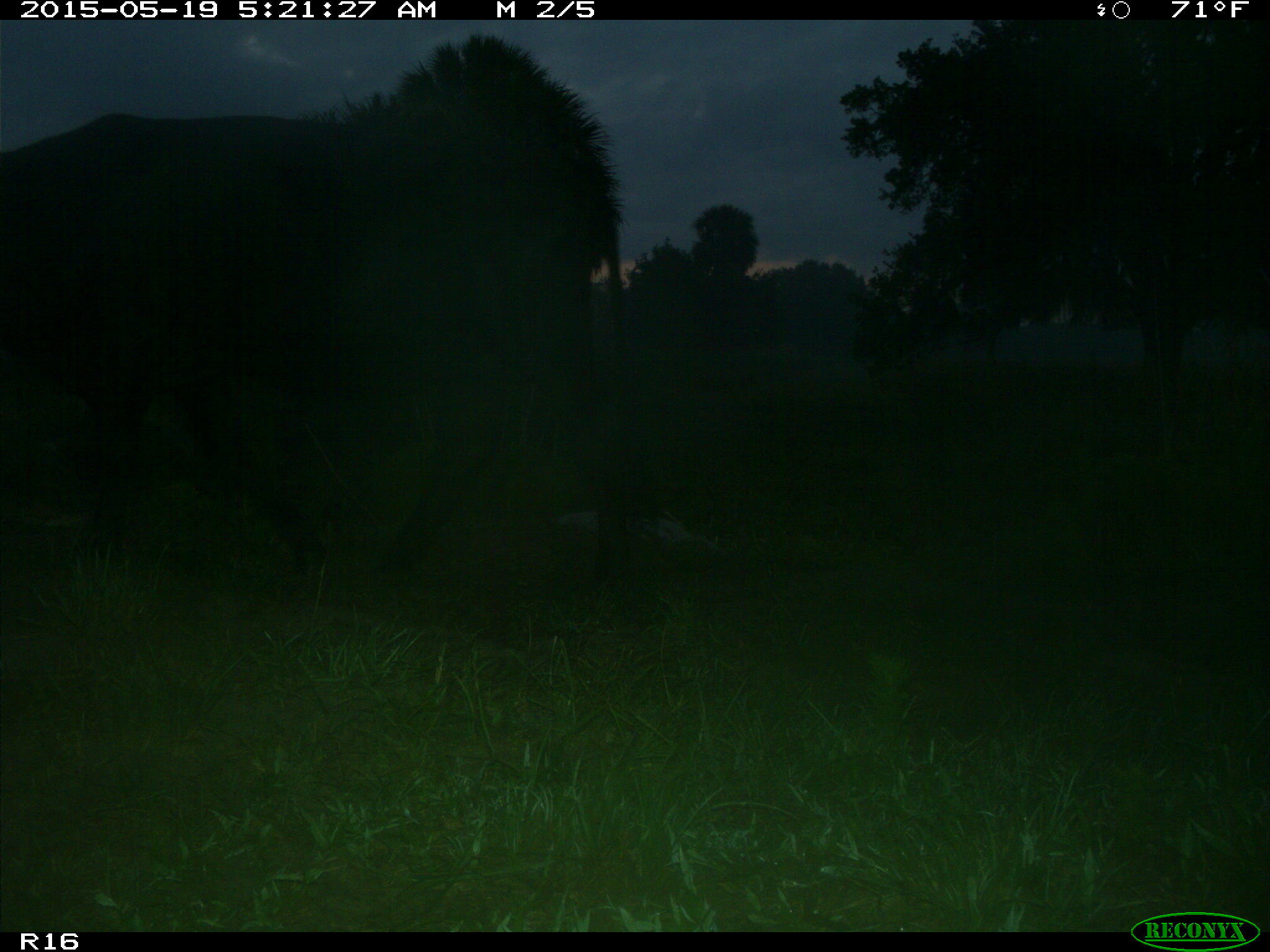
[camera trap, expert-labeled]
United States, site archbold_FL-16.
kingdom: Animalia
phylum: Chordata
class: Mammalia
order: Artiodactyla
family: Bovidae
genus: Bos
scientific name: Bos taurus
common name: domestic cow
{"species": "Bos taurus (domestic cow)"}